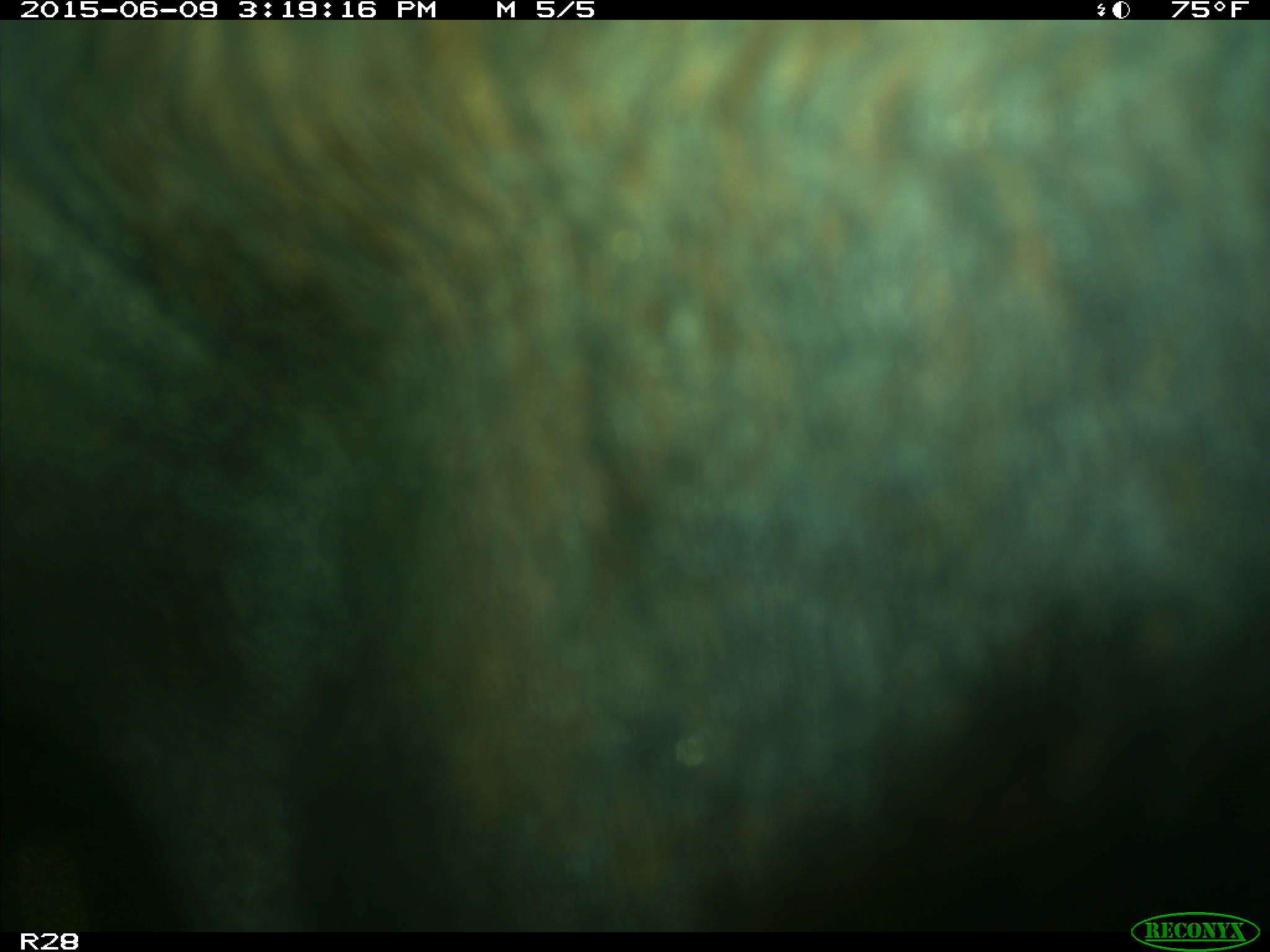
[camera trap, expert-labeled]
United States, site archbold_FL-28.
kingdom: Animalia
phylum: Chordata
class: Mammalia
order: Artiodactyla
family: Bovidae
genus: Bos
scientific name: Bos taurus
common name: domestic cow